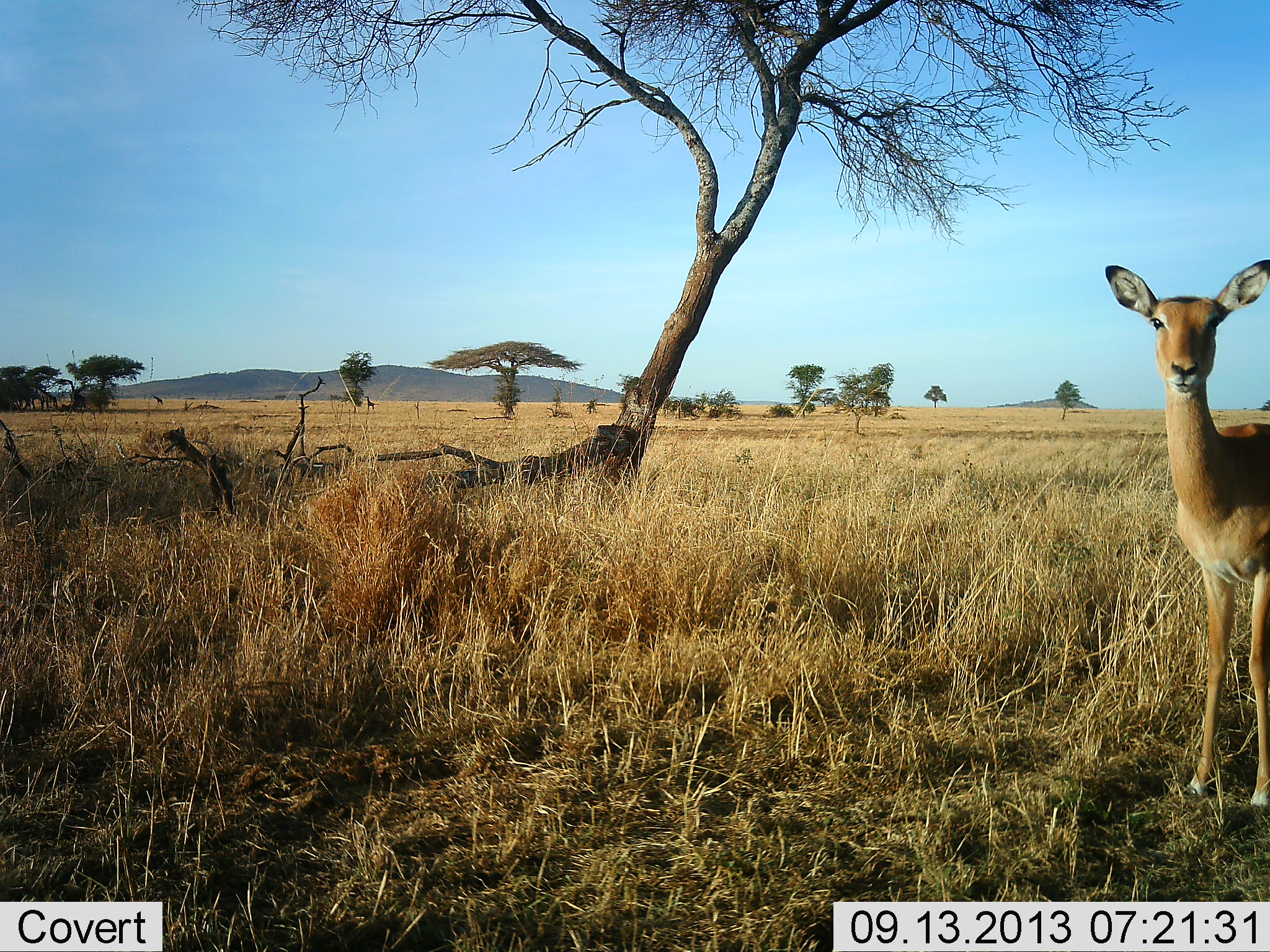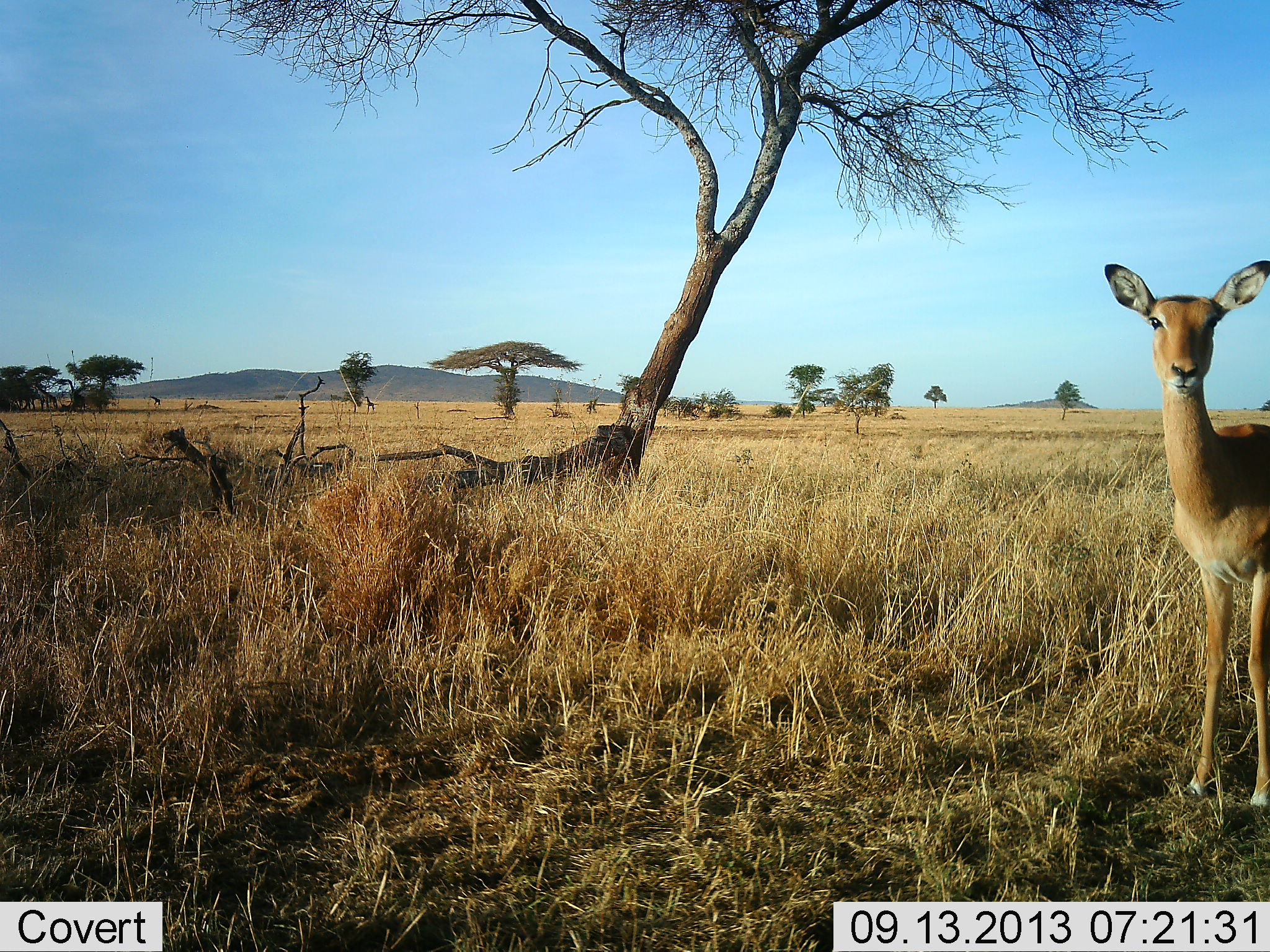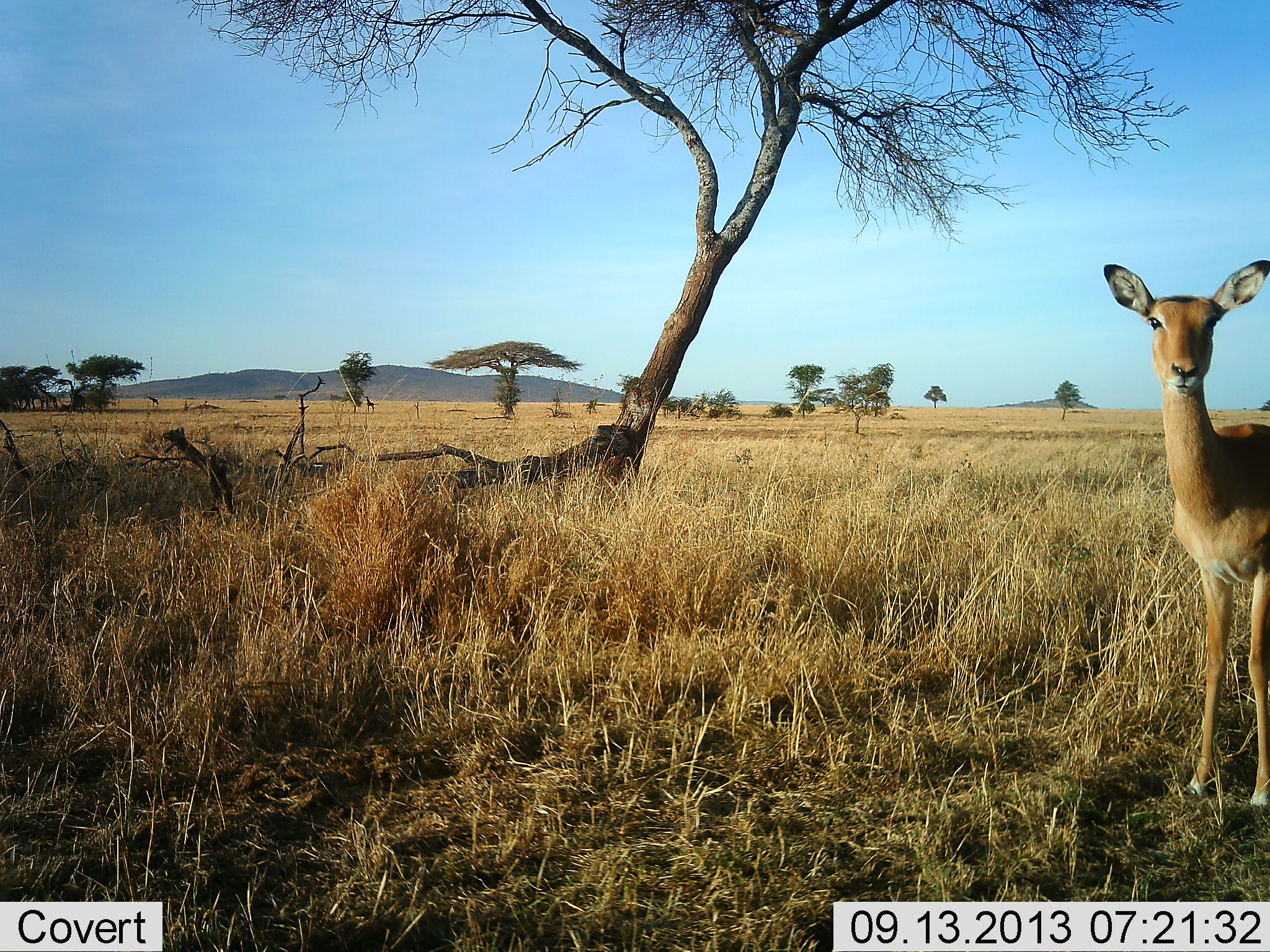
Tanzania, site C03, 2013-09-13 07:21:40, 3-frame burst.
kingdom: Animalia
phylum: Chordata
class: Mammalia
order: Artiodactyla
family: Bovidae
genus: Aepyceros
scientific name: Aepyceros melampus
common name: impala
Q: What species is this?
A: Impala (Aepyceros melampus).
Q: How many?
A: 1.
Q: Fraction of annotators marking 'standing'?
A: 94%.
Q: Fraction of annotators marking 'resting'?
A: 0%.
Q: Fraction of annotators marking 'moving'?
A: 0%.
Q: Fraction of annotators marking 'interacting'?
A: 6%.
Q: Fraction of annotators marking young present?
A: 0%.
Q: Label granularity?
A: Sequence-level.